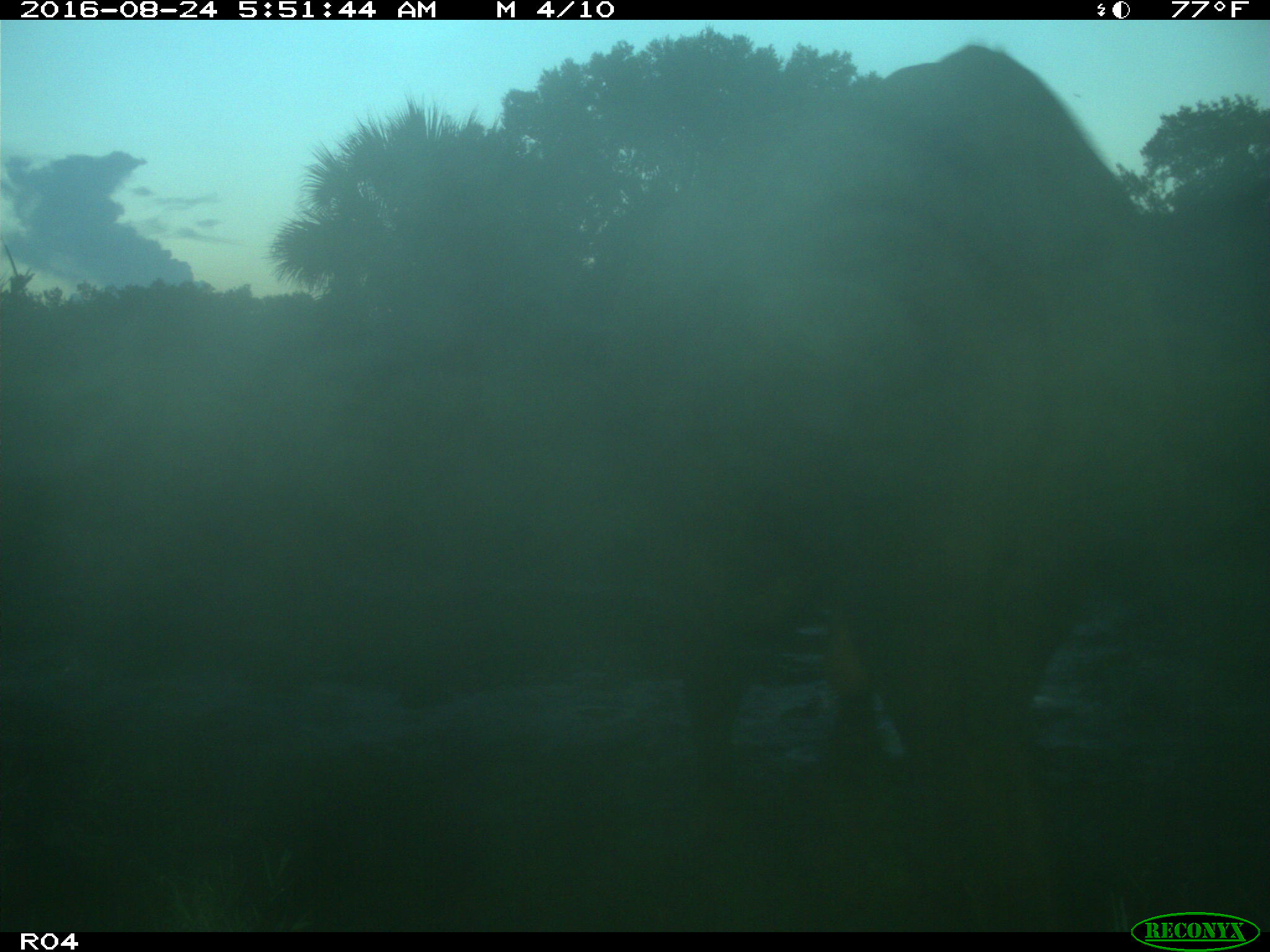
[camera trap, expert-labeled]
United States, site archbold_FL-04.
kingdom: Animalia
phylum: Chordata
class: Mammalia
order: Artiodactyla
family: Bovidae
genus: Bos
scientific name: Bos taurus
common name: domestic cow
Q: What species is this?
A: Bos taurus (domestic cow).